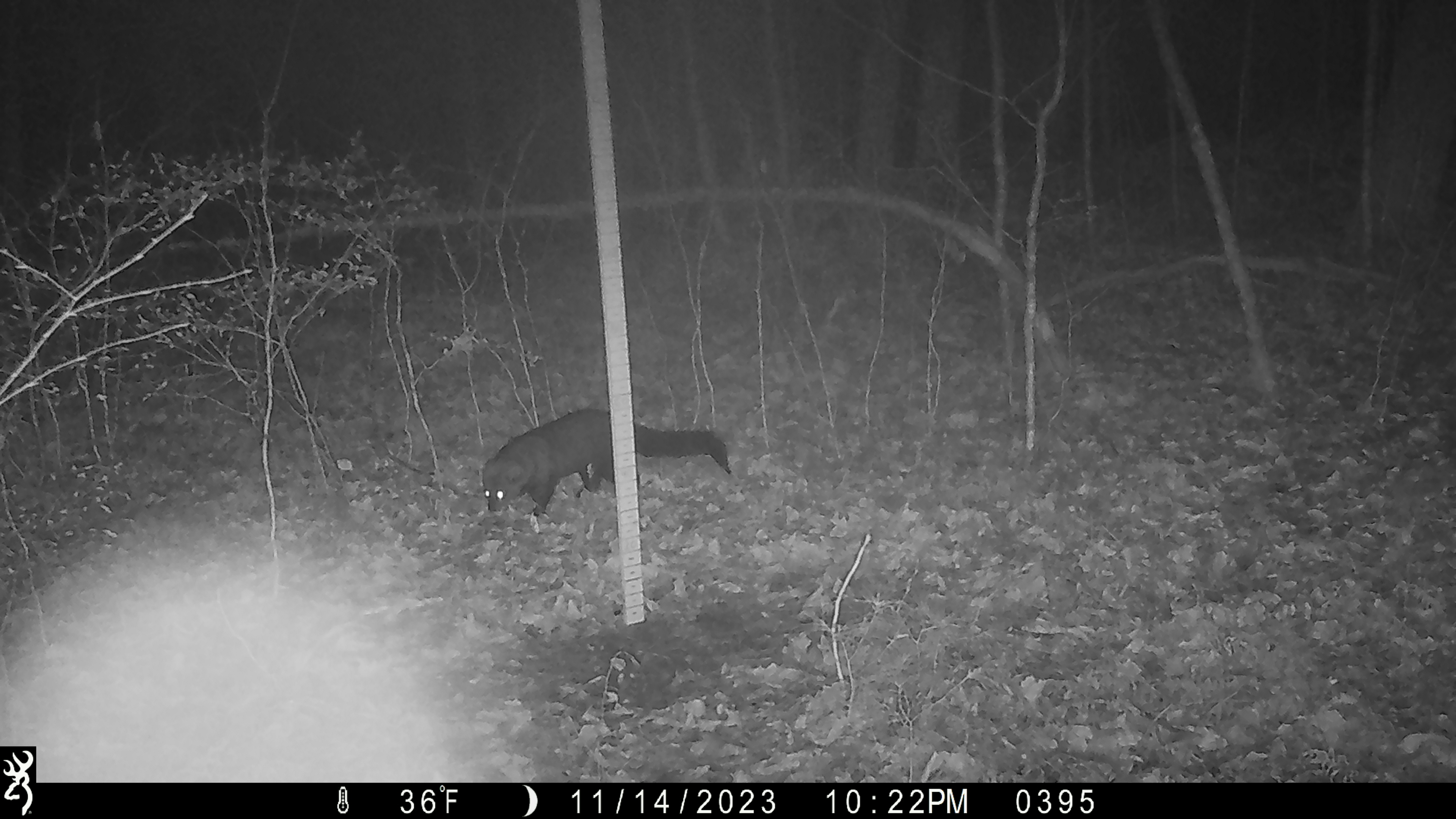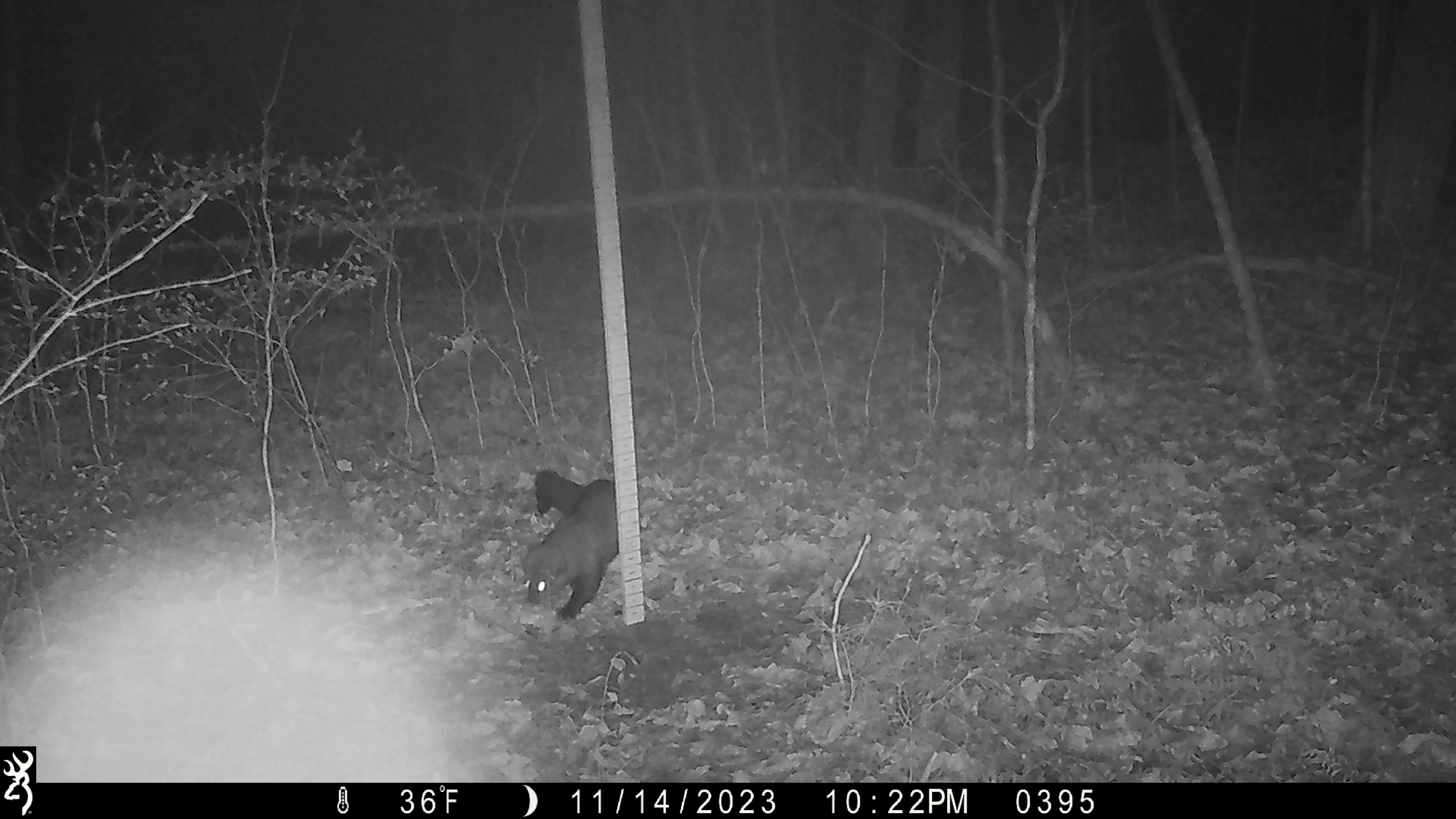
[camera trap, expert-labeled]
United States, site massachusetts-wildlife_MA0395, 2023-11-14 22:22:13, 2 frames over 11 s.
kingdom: Animalia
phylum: Chordata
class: Mammalia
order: Carnivora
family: Mustelidae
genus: Pekania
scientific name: Pekania pennanti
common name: fisher